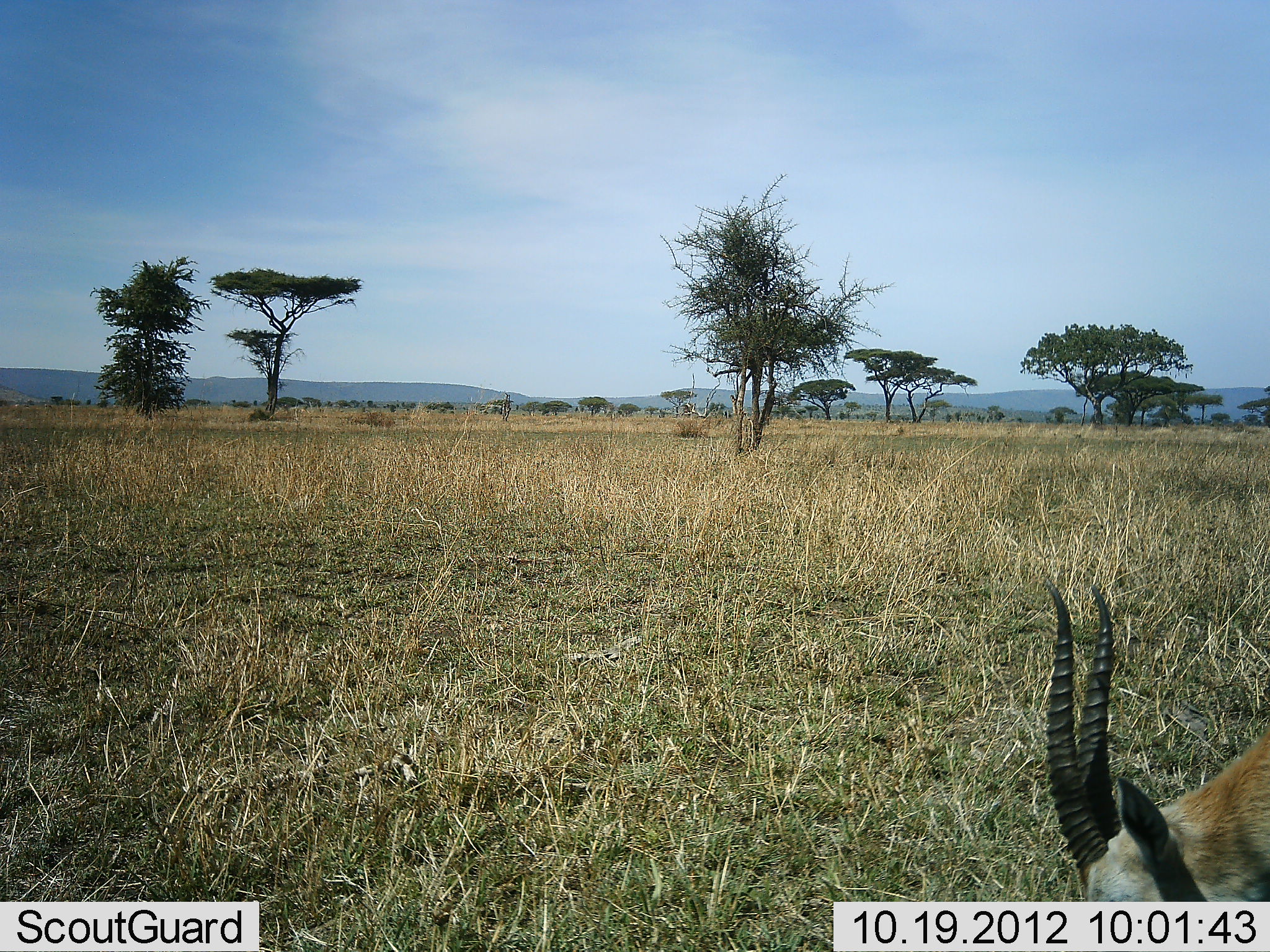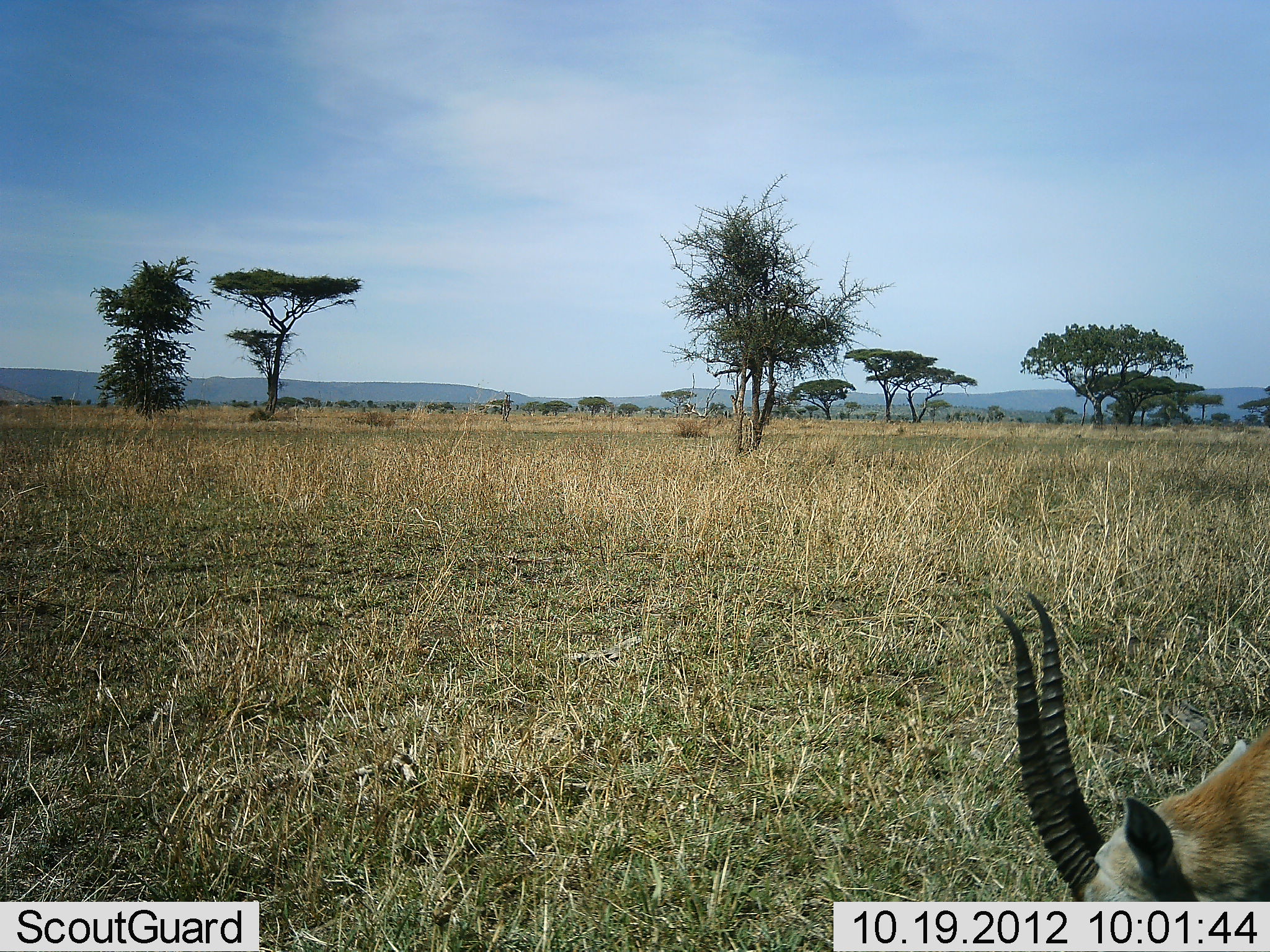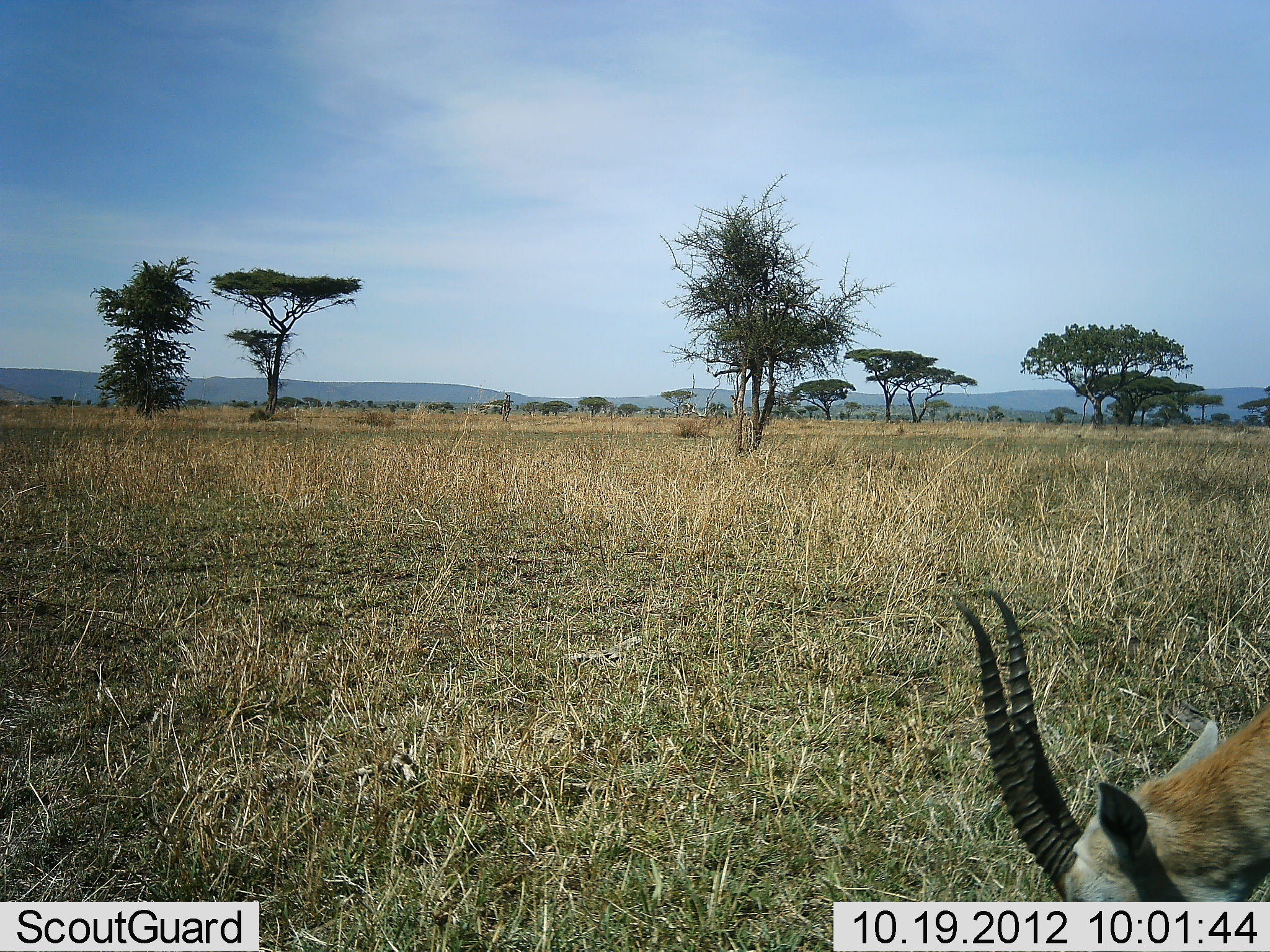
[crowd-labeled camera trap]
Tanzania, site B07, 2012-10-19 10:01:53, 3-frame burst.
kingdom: Animalia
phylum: Chordata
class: Mammalia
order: Artiodactyla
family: Bovidae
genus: Eudorcas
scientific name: Eudorcas thomsonii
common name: thomson's gazelle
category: gazellethomsons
Gazellethomsons (thomson's gazelle) (Eudorcas thomsonii), count 1. Behavior (volunteer vote fractions): standing 40%, resting 0%, moving 10%, interacting 0%. Young present (vote fraction): 0%. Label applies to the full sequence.